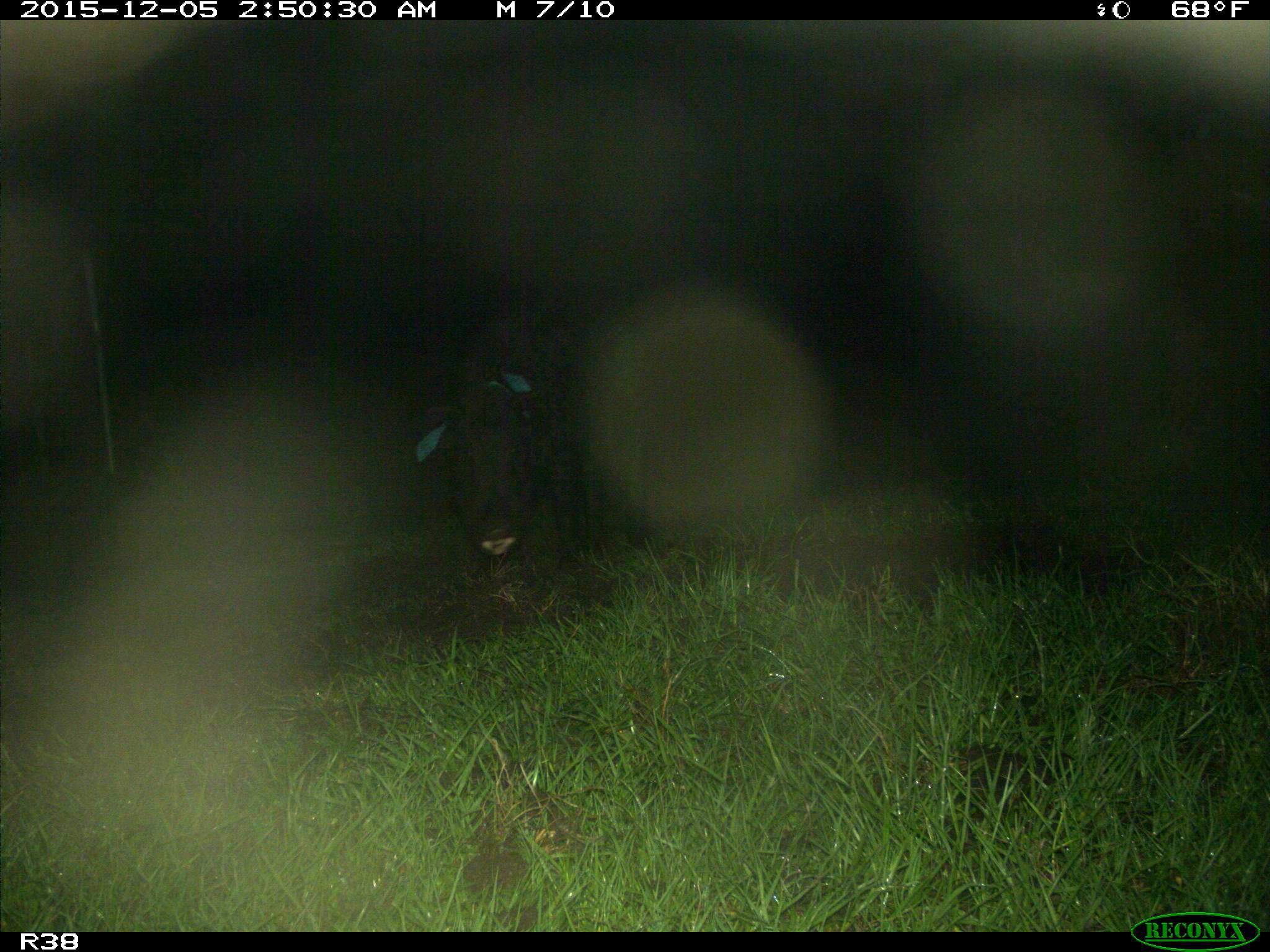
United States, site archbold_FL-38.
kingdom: Animalia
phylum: Chordata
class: Mammalia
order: Artiodactyla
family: Suidae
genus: Sus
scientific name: Sus scrofa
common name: wild boar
Sus scrofa (wild boar).